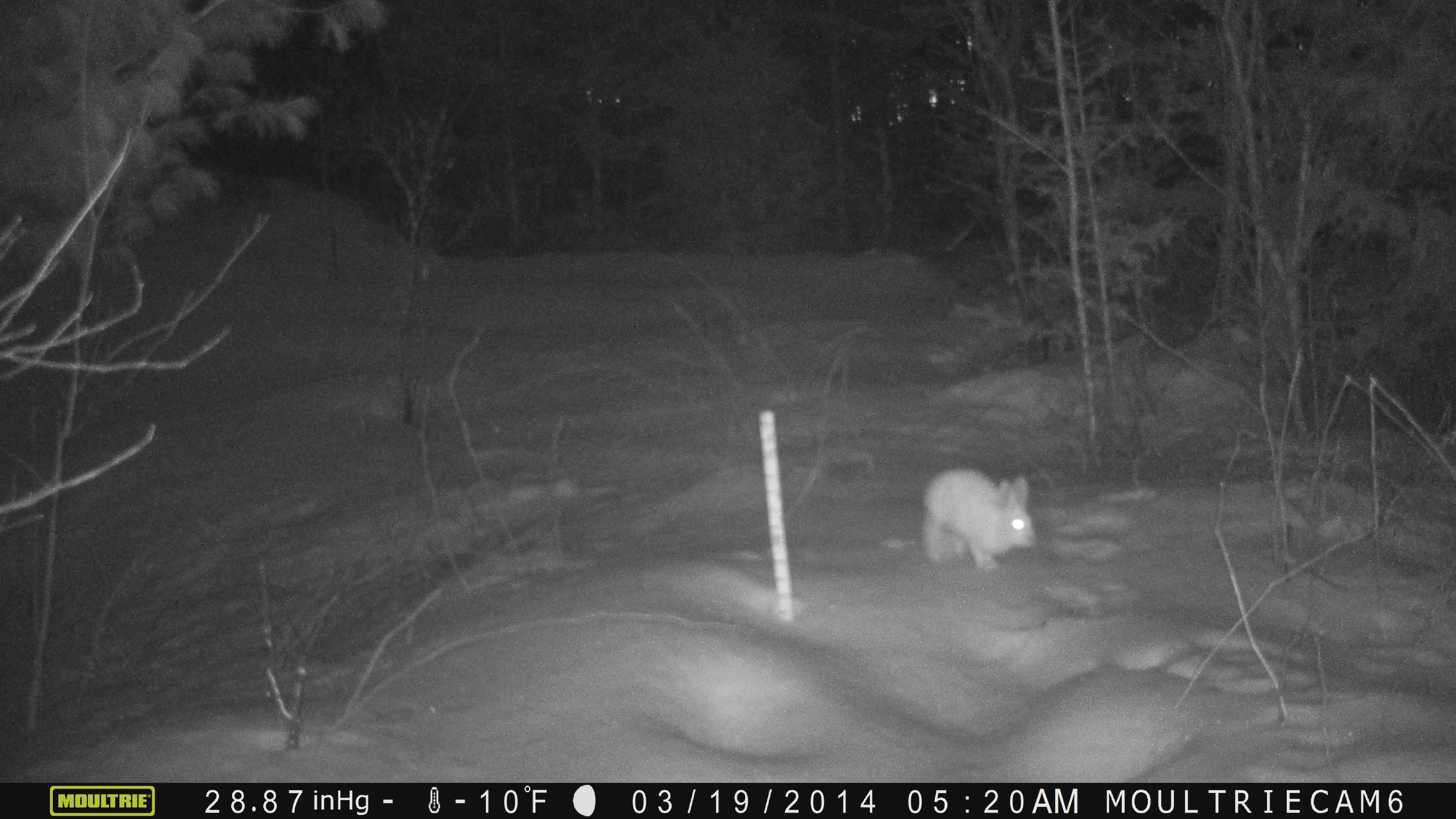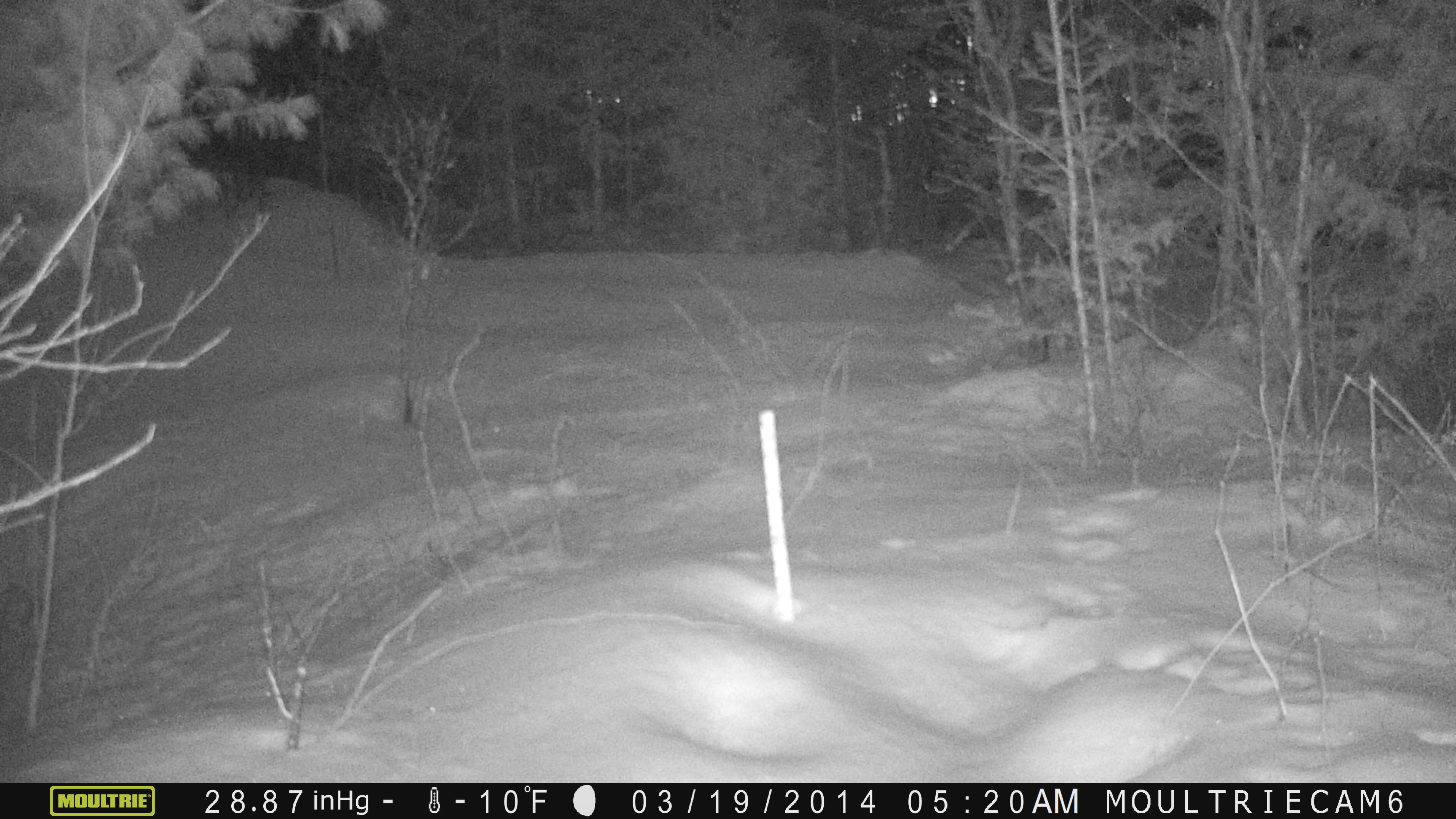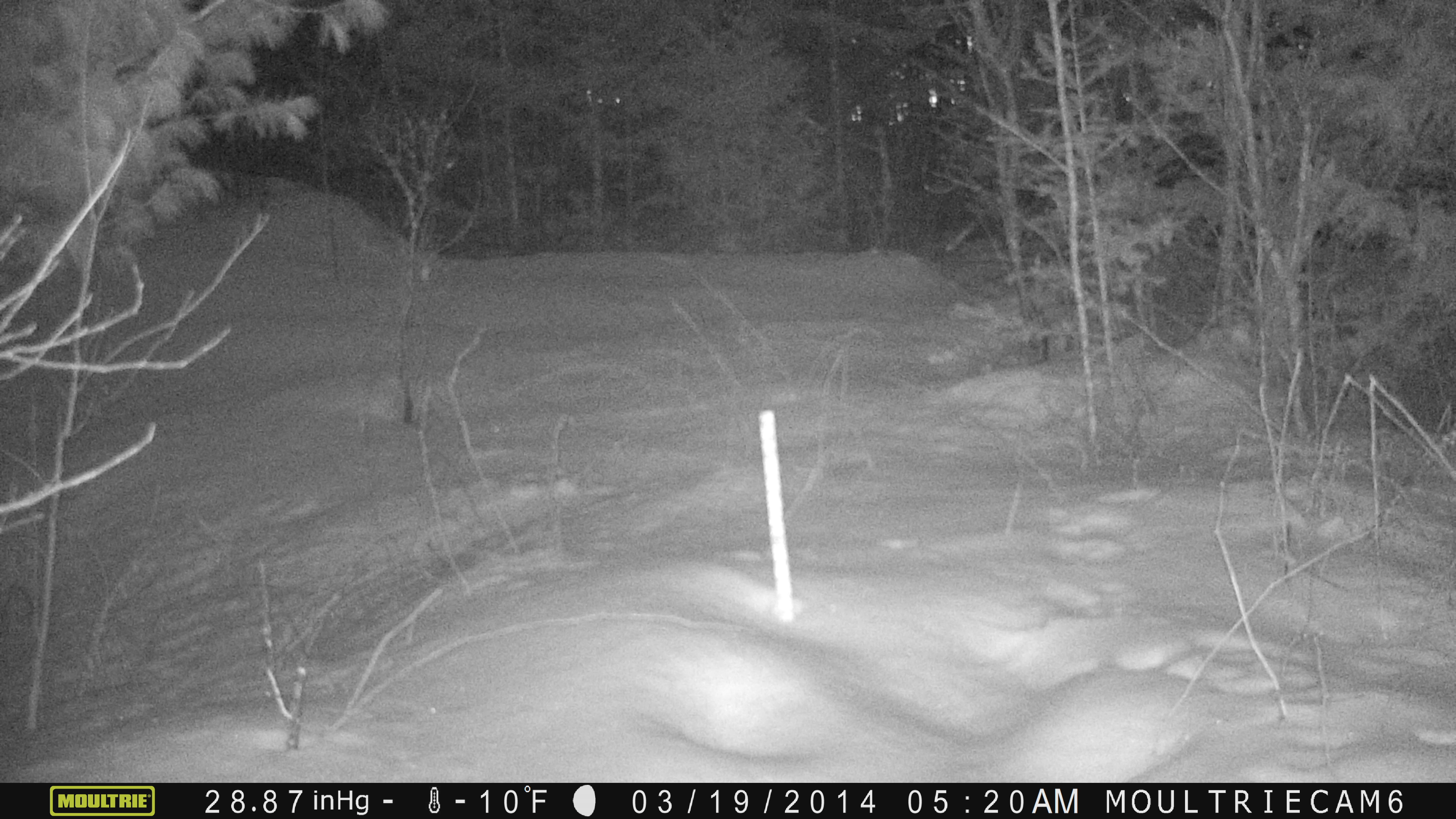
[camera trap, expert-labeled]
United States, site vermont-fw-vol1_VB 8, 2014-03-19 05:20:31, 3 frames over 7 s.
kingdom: Animalia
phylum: Chordata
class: Mammalia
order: Lagomorpha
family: Leporidae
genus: Lepus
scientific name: Lepus americanus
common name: snowshoe hare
Snowshoe hare (Lepus americanus).